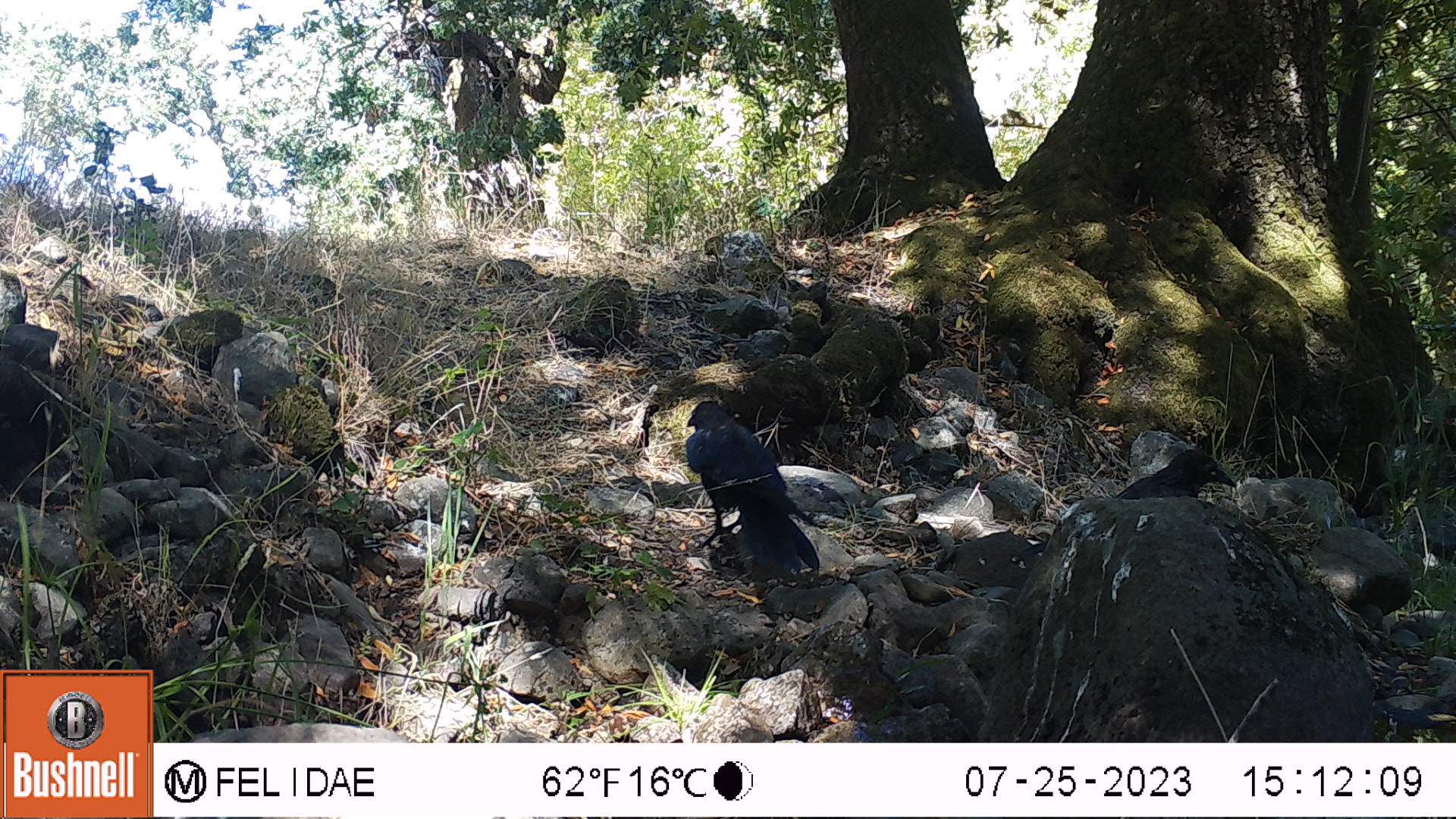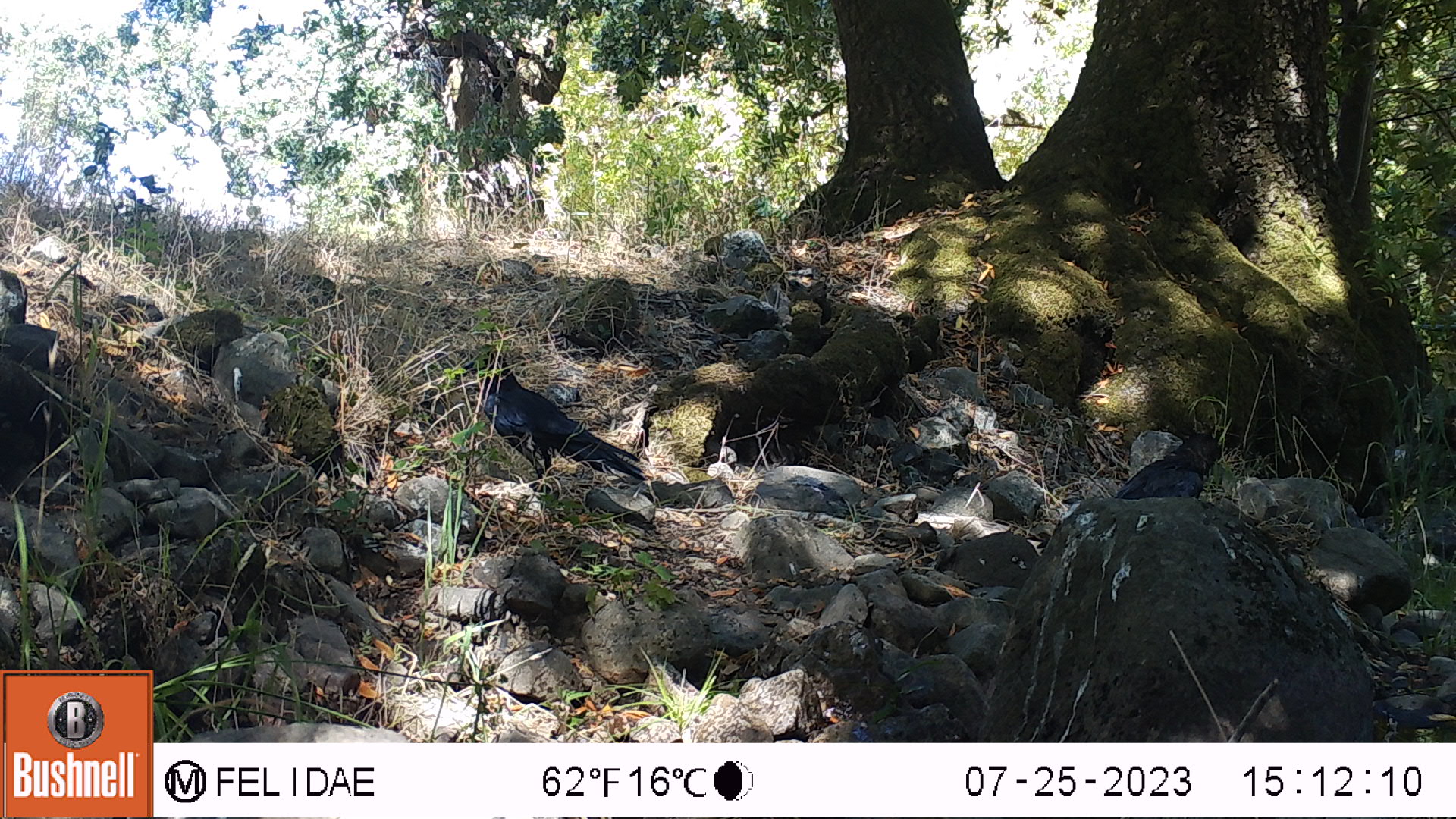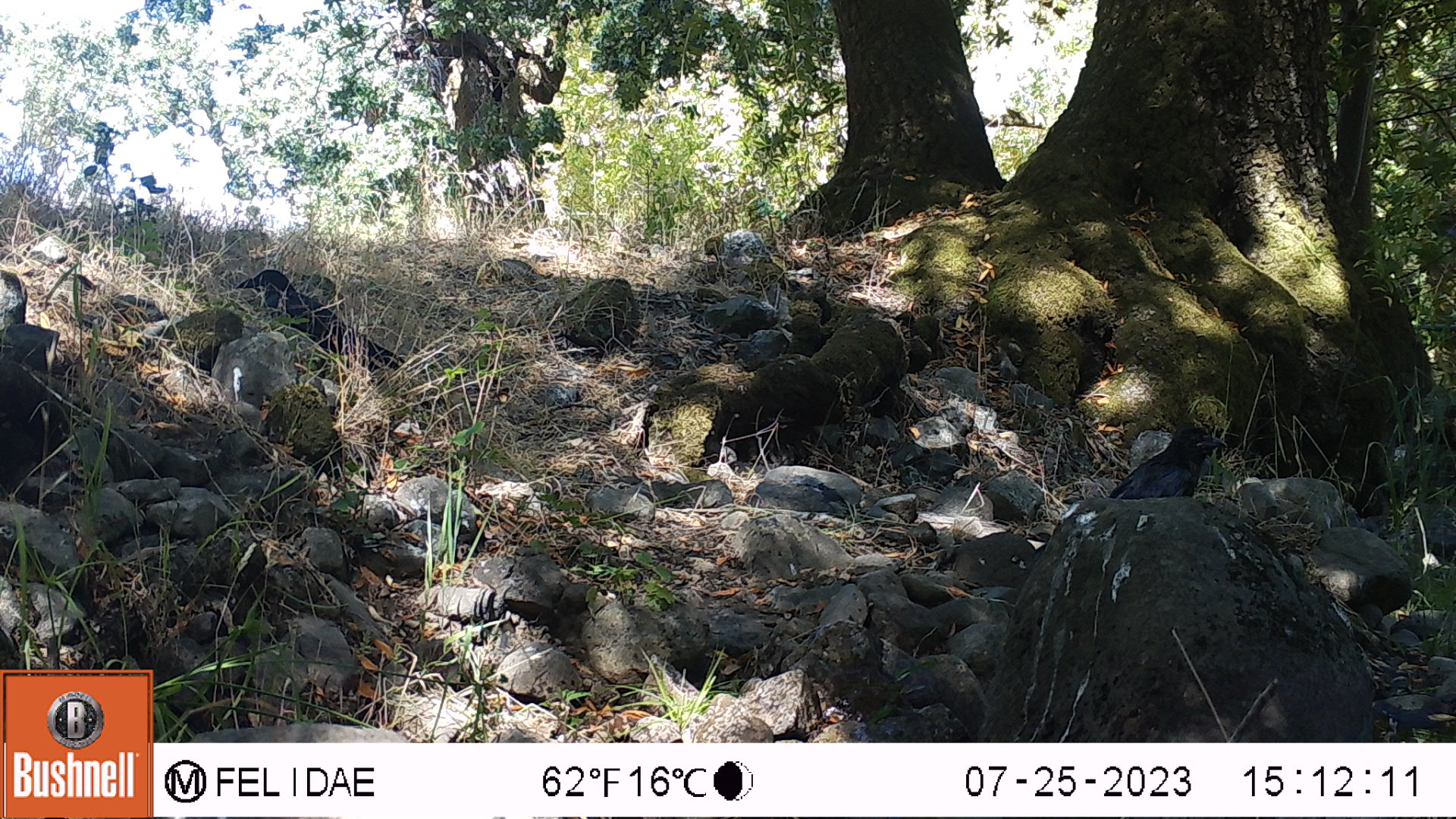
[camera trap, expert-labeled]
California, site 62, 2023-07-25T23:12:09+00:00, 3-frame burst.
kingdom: Animalia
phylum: Chordata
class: Aves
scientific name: Aves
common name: bird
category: unknown bird